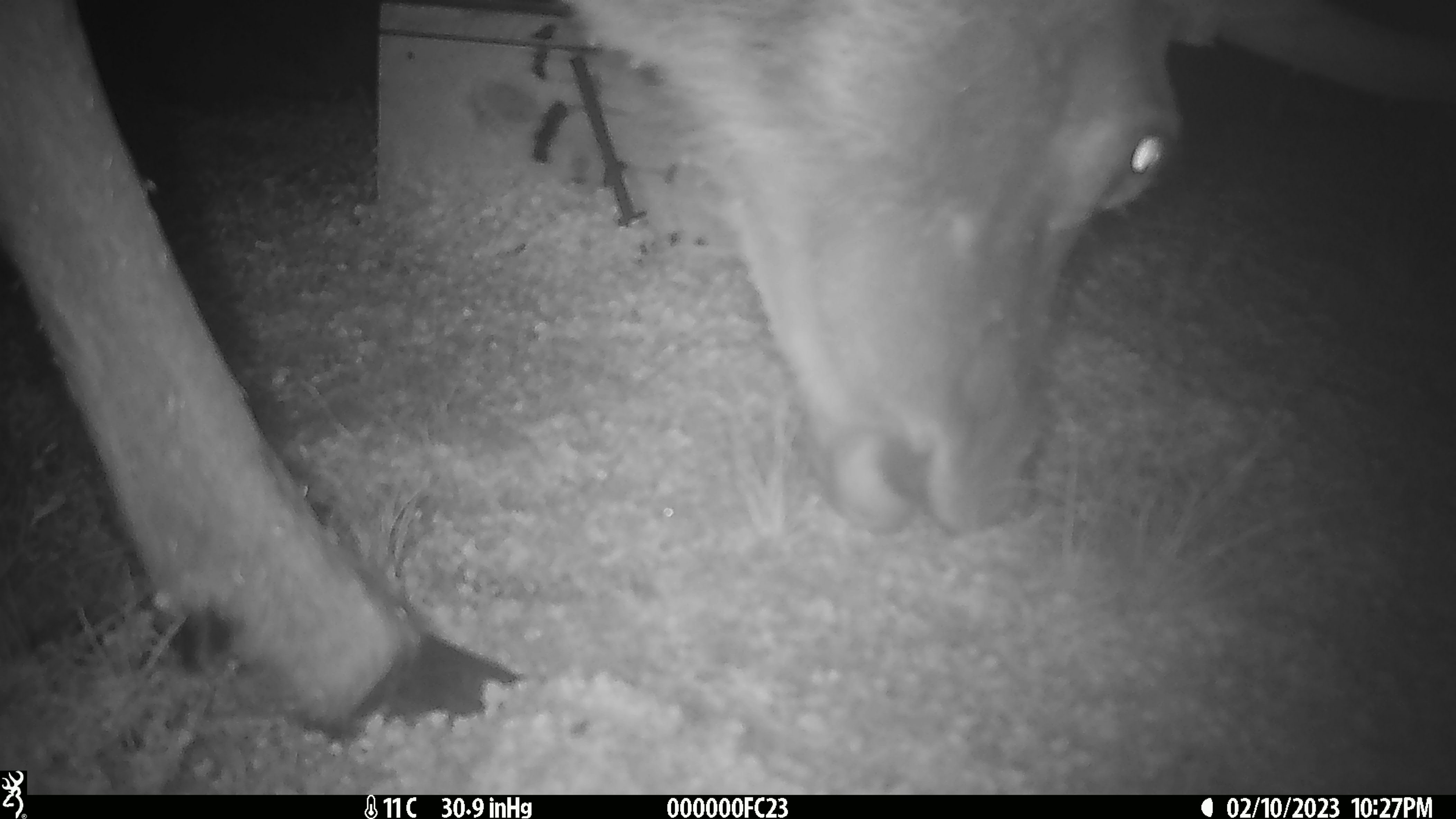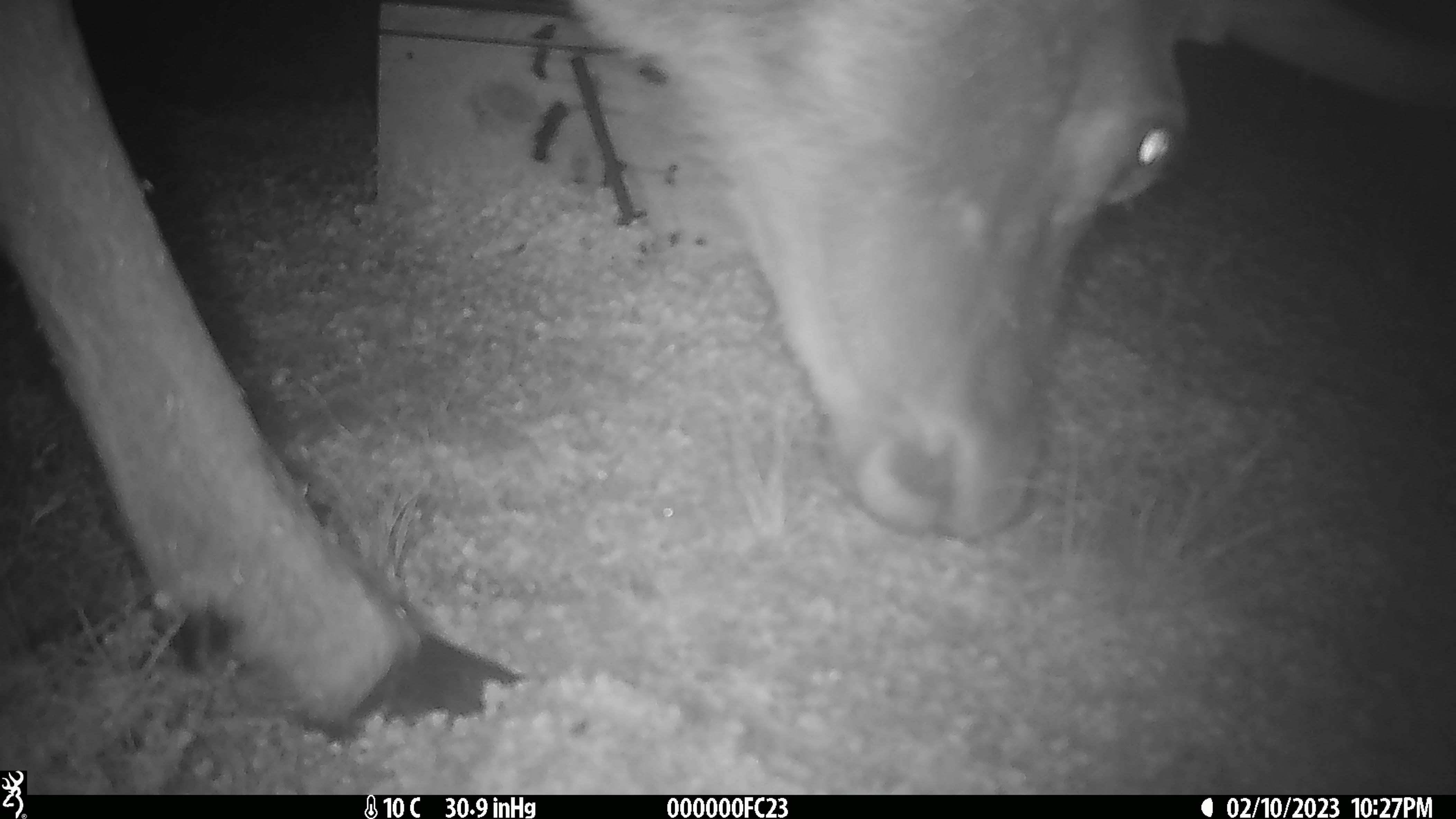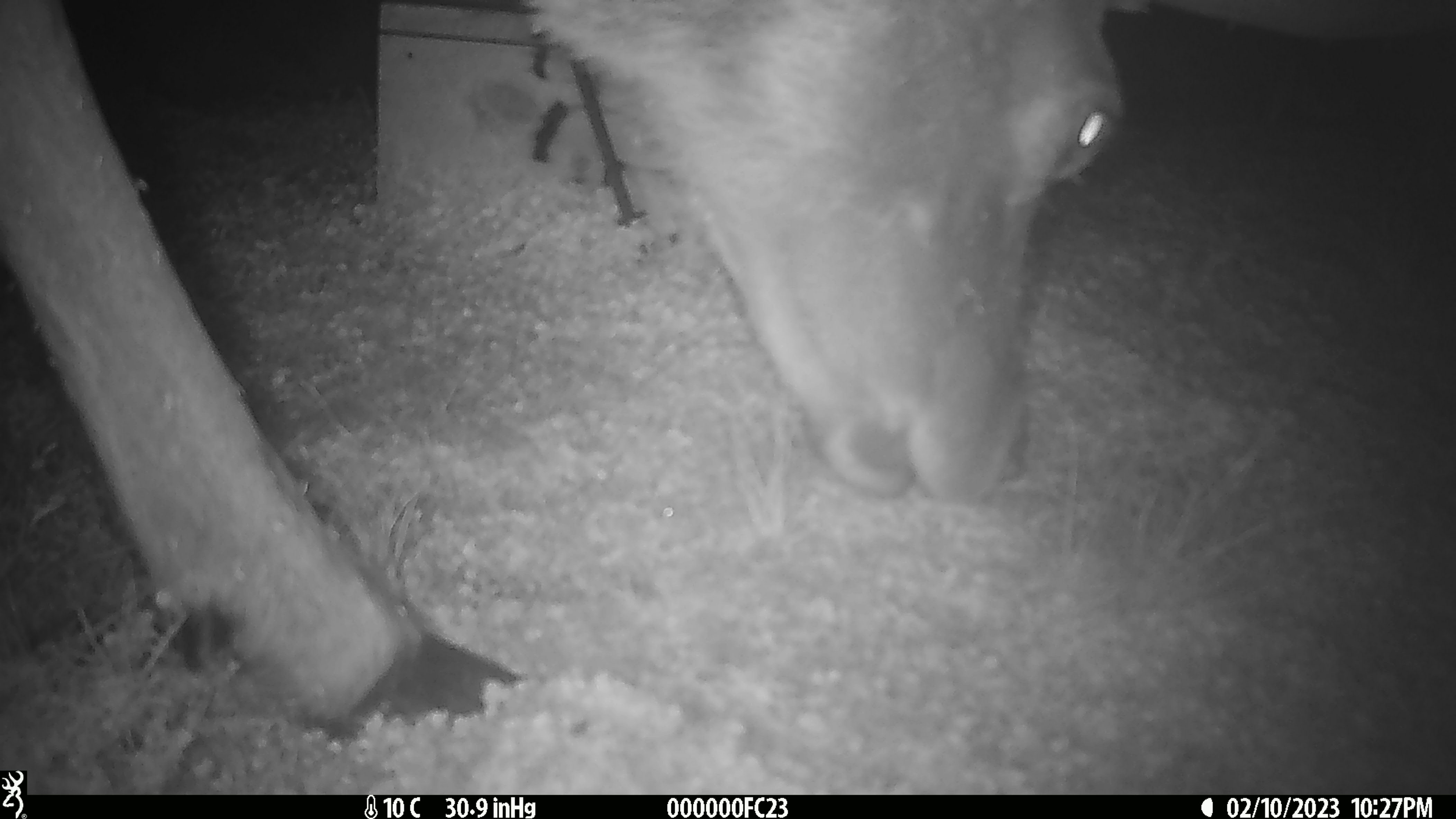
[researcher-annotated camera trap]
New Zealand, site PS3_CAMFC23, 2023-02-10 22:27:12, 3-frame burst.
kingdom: Animalia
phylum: Chordata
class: Mammalia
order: Artiodactyla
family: Cervidae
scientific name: Cervidae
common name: deer